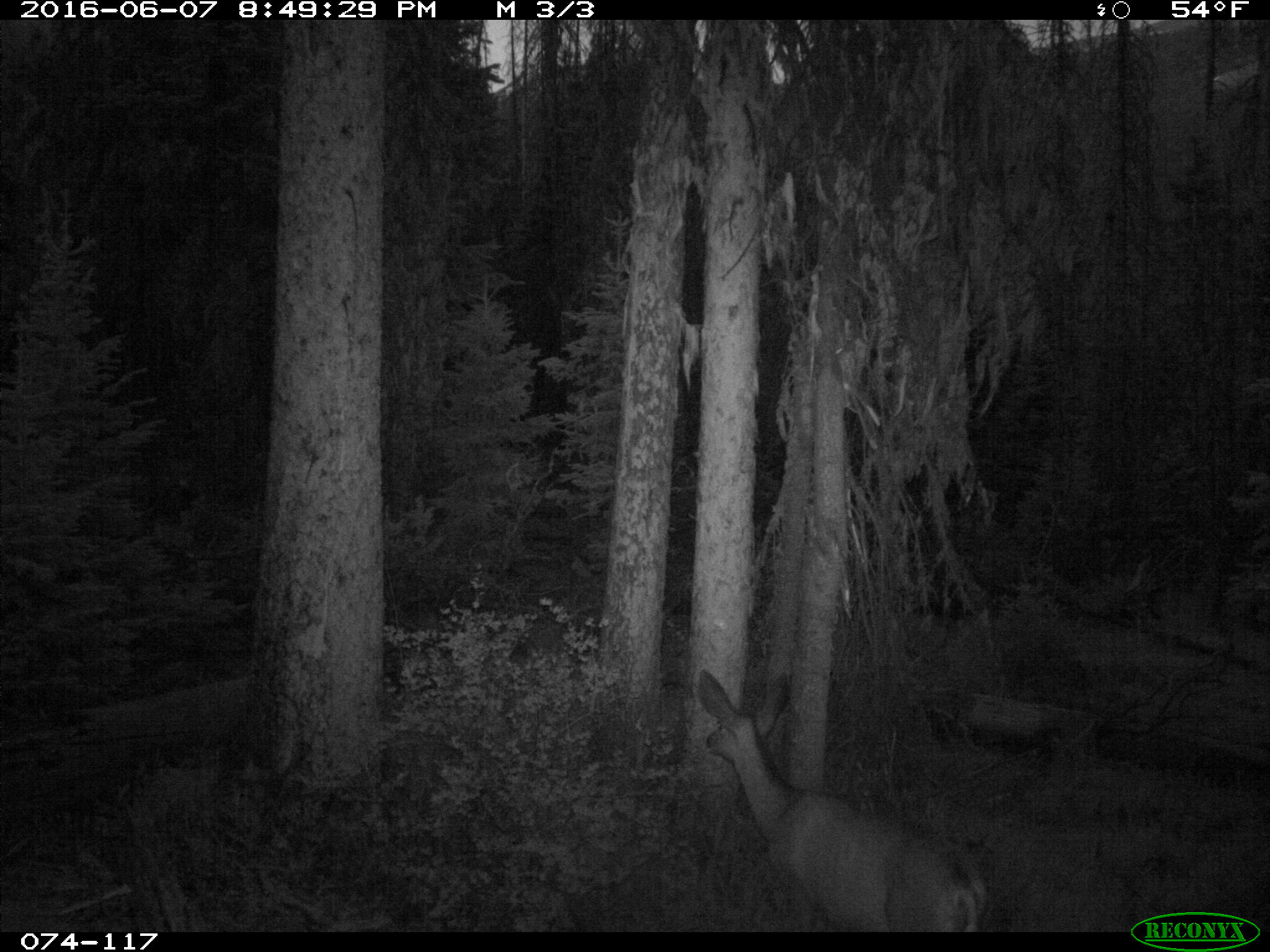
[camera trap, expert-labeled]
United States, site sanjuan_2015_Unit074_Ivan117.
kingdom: Animalia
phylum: Chordata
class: Mammalia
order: Artiodactyla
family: Cervidae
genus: Odocoileus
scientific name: Odocoileus hemionus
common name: mule deer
Odocoileus hemionus (mule deer).